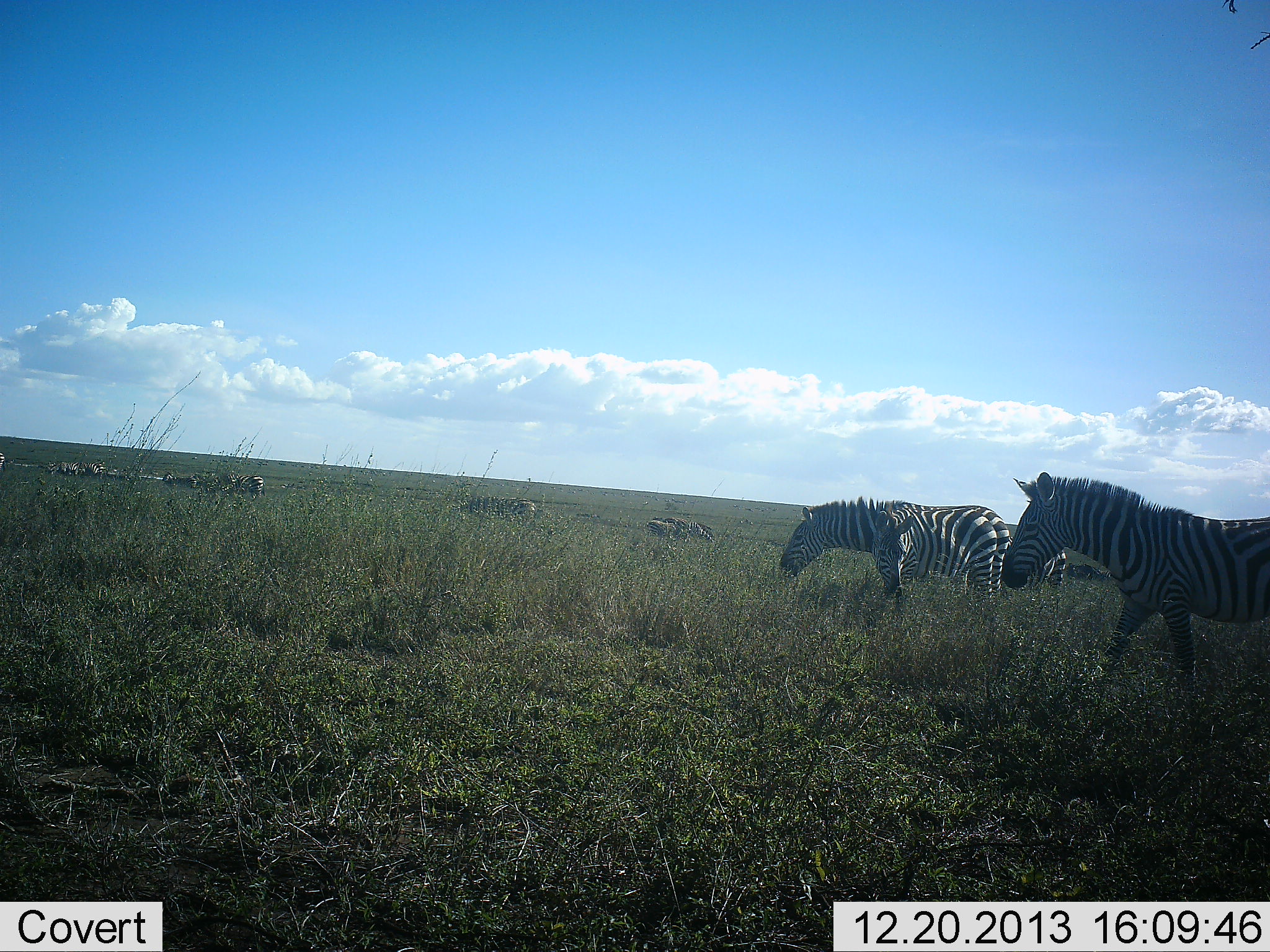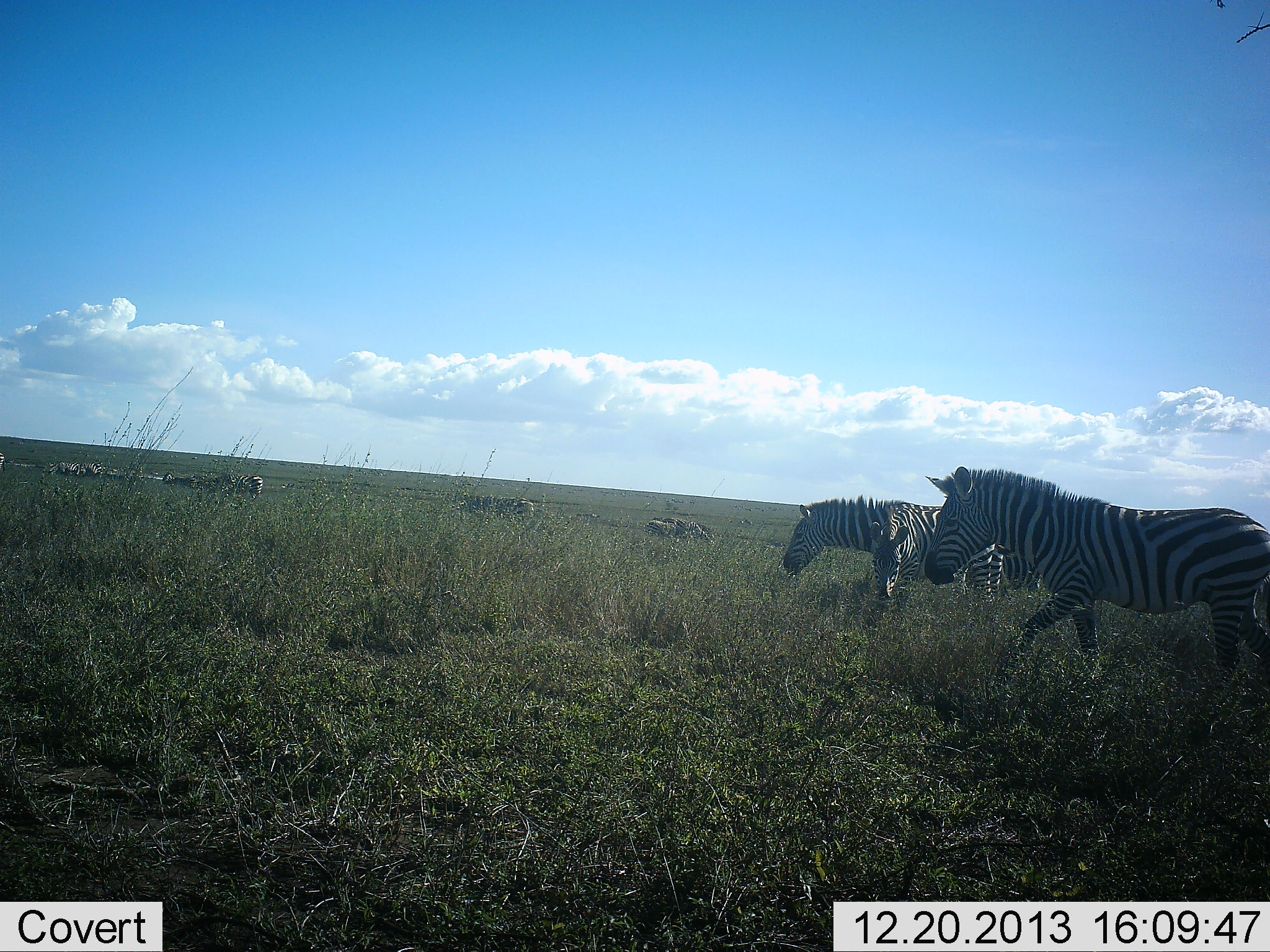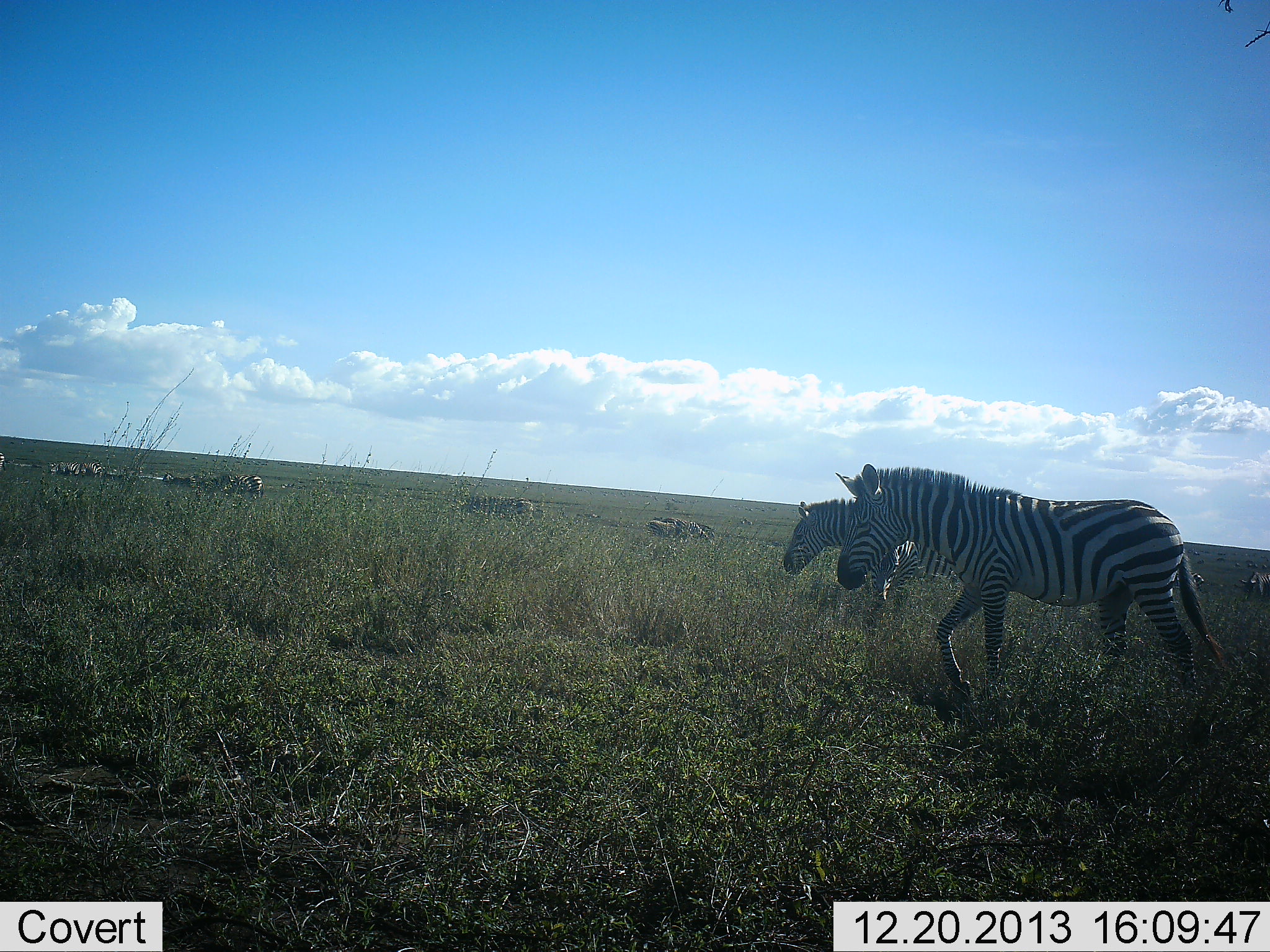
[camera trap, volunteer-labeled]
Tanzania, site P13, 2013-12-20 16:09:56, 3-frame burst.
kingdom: Animalia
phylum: Chordata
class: Mammalia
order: Perissodactyla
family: Equidae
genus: Equus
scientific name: Equus quagga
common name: plains zebra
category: zebra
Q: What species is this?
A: Zebra (plains zebra) (Equus quagga).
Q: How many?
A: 4.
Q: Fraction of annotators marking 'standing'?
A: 55%.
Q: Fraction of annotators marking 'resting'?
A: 9%.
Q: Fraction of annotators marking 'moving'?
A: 100%.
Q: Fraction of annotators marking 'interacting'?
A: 0%.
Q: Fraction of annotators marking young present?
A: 0%.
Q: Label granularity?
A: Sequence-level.